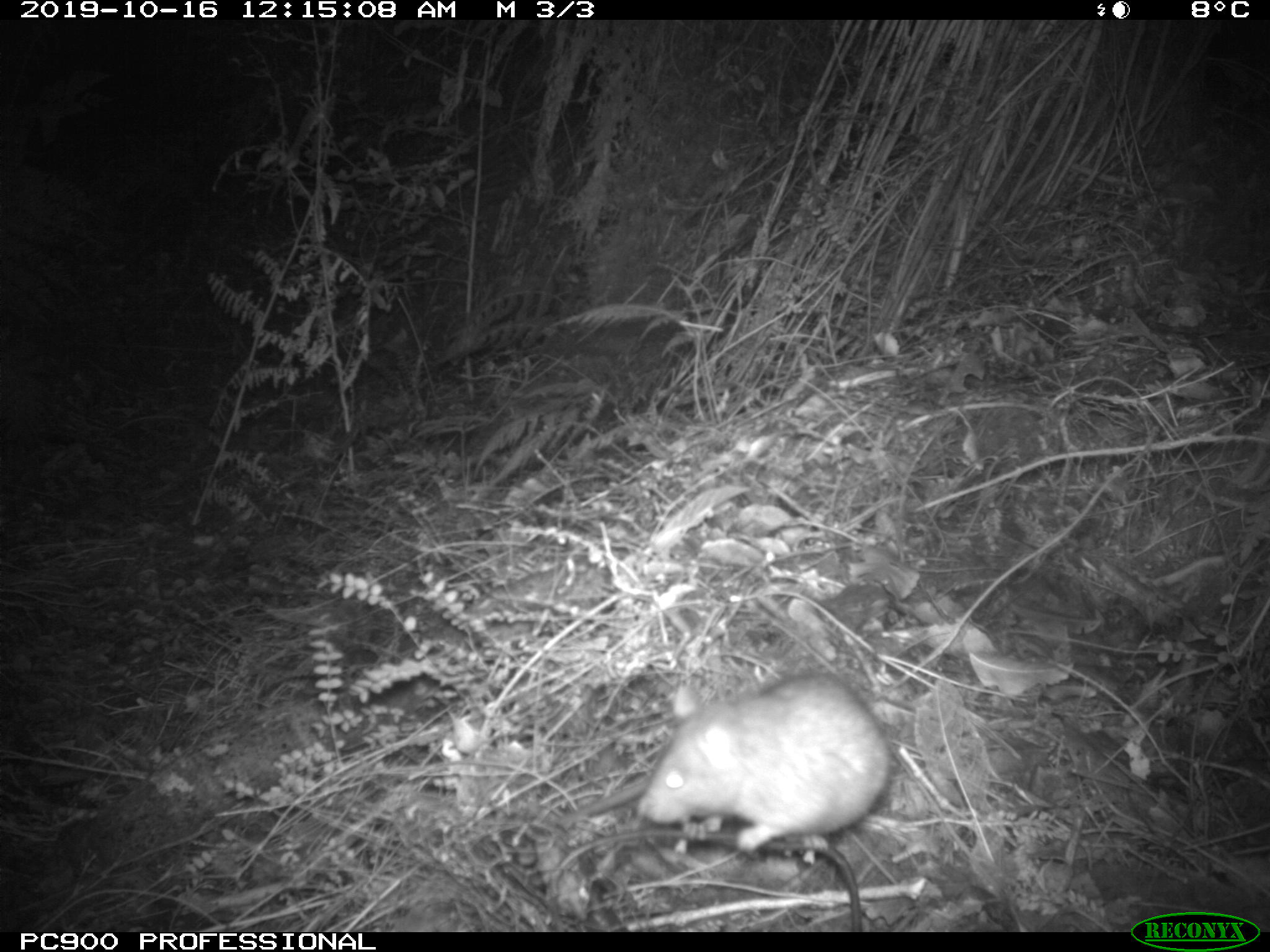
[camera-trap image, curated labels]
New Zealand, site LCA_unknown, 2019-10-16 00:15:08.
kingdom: Animalia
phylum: Chordata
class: Mammalia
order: Rodentia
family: Muridae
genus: Rattus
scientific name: Rattus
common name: rat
Rat (Rattus).